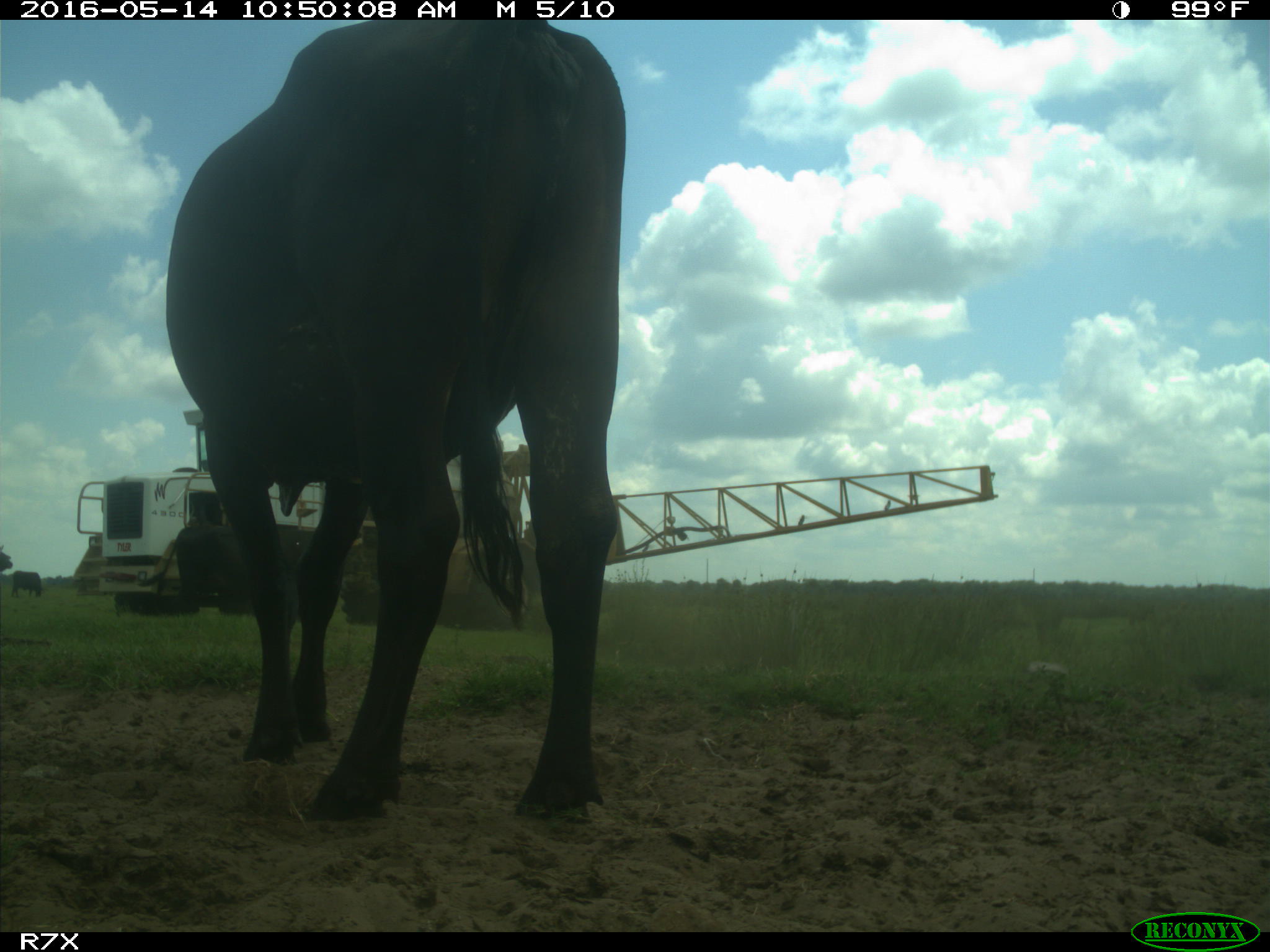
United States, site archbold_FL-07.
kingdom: Animalia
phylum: Chordata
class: Mammalia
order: Artiodactyla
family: Bovidae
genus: Bos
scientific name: Bos taurus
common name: domestic cow